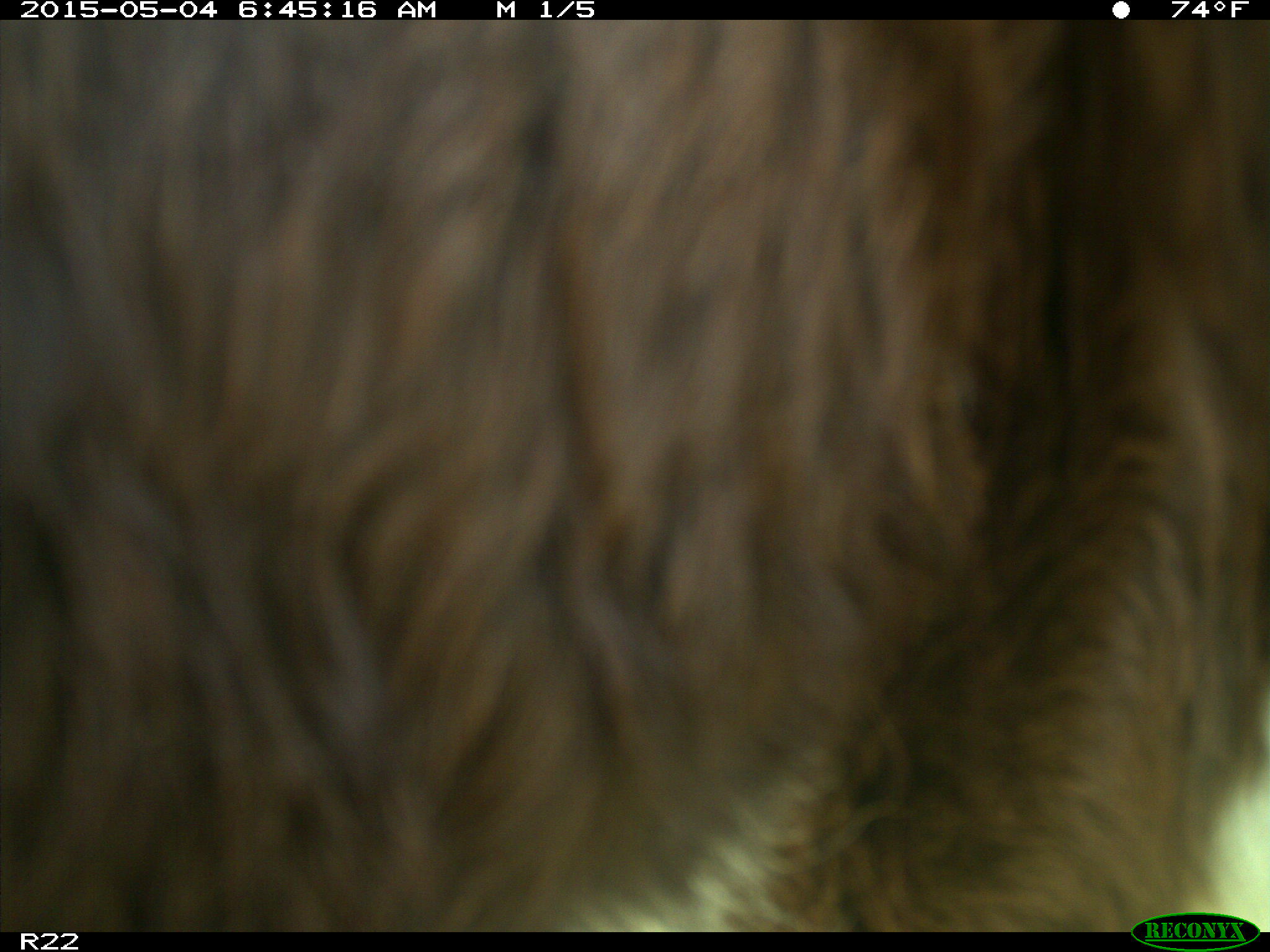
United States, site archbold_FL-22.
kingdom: Animalia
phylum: Chordata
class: Mammalia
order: Artiodactyla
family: Bovidae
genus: Bos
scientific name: Bos taurus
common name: domestic cow